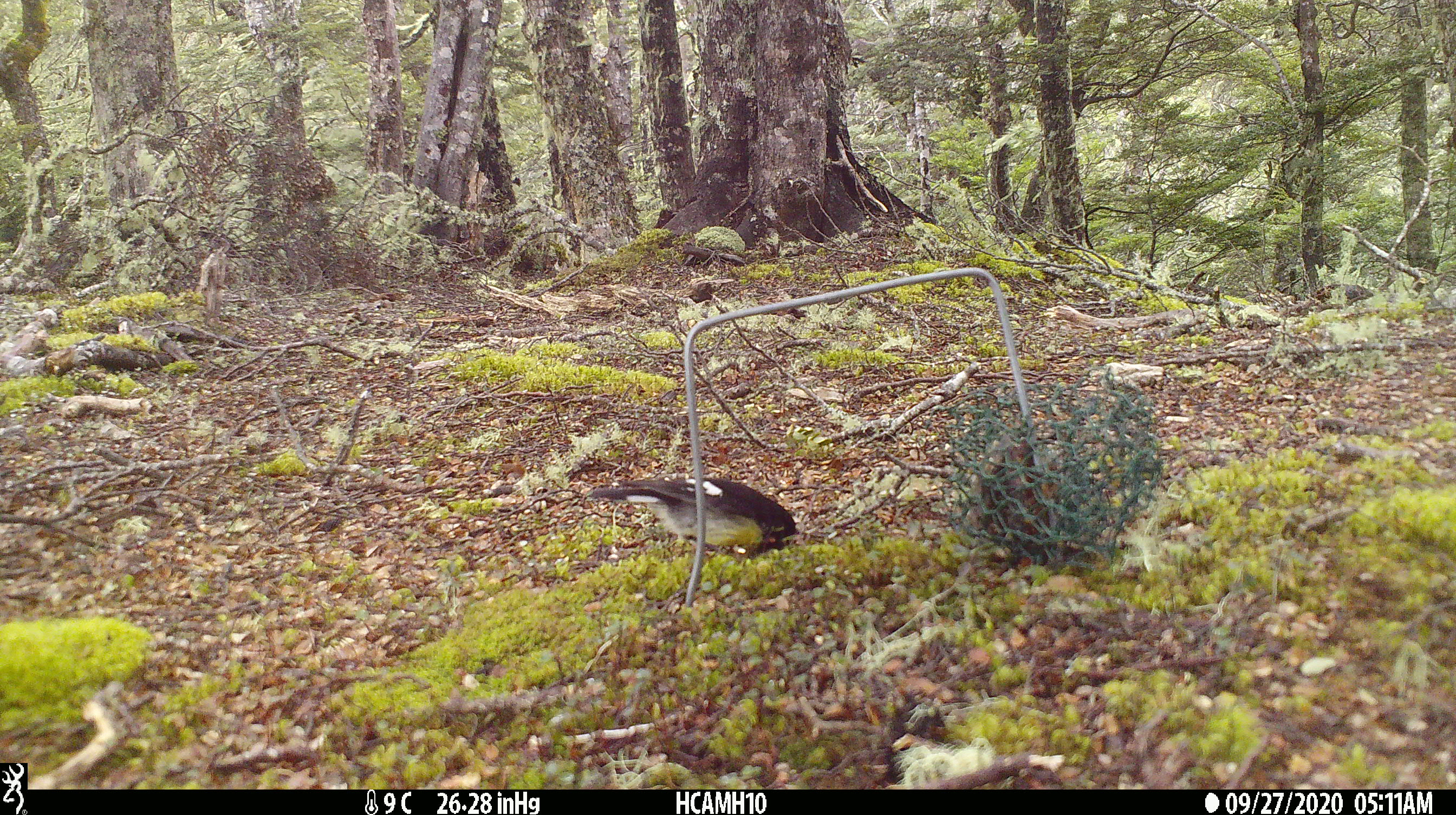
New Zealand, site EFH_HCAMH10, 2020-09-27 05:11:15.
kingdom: Animalia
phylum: Chordata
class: Aves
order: Passeriformes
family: Petroicidae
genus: Petroica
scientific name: Petroica macrocephala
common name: tomtit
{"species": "tomtit (Petroica macrocephala)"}